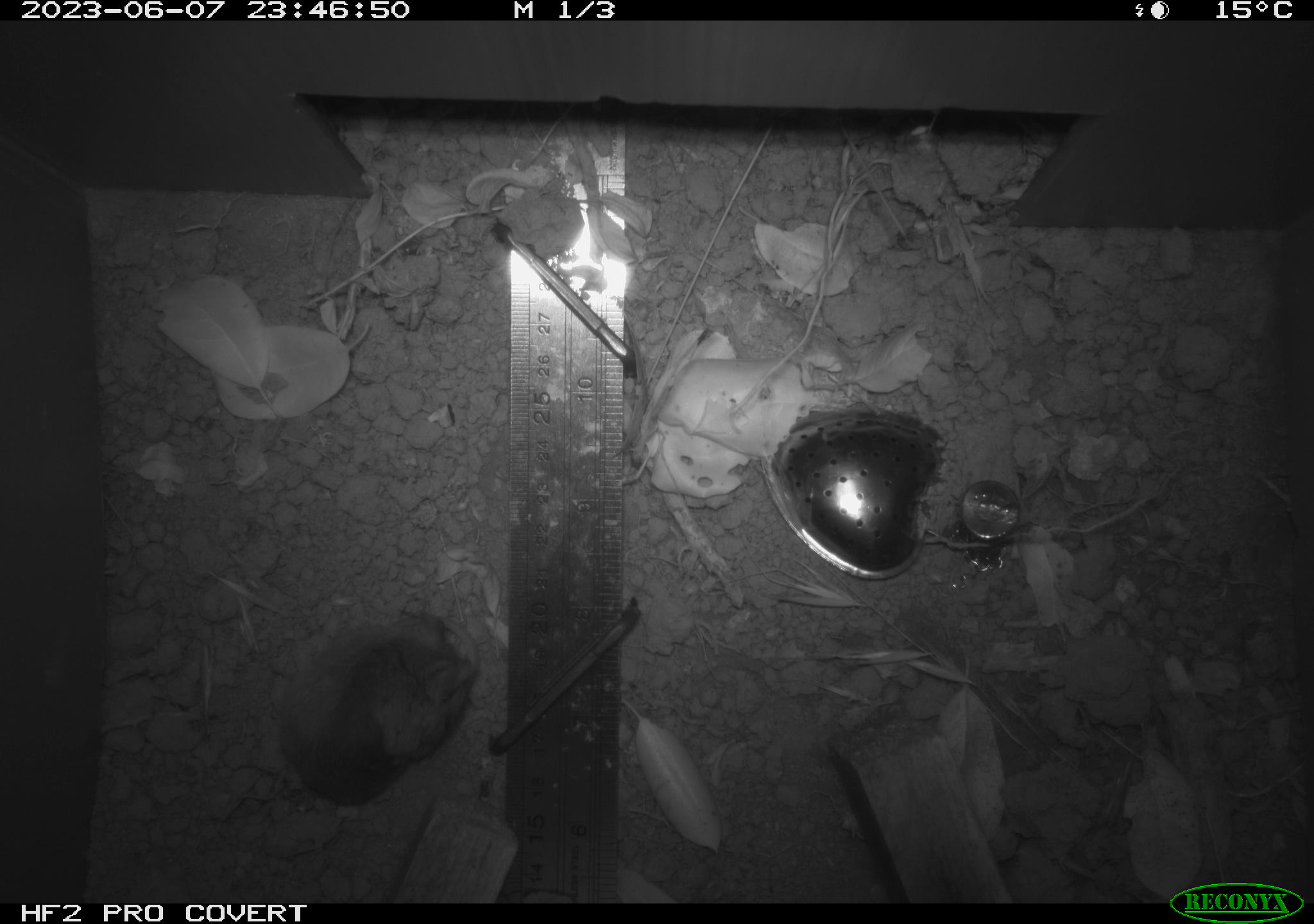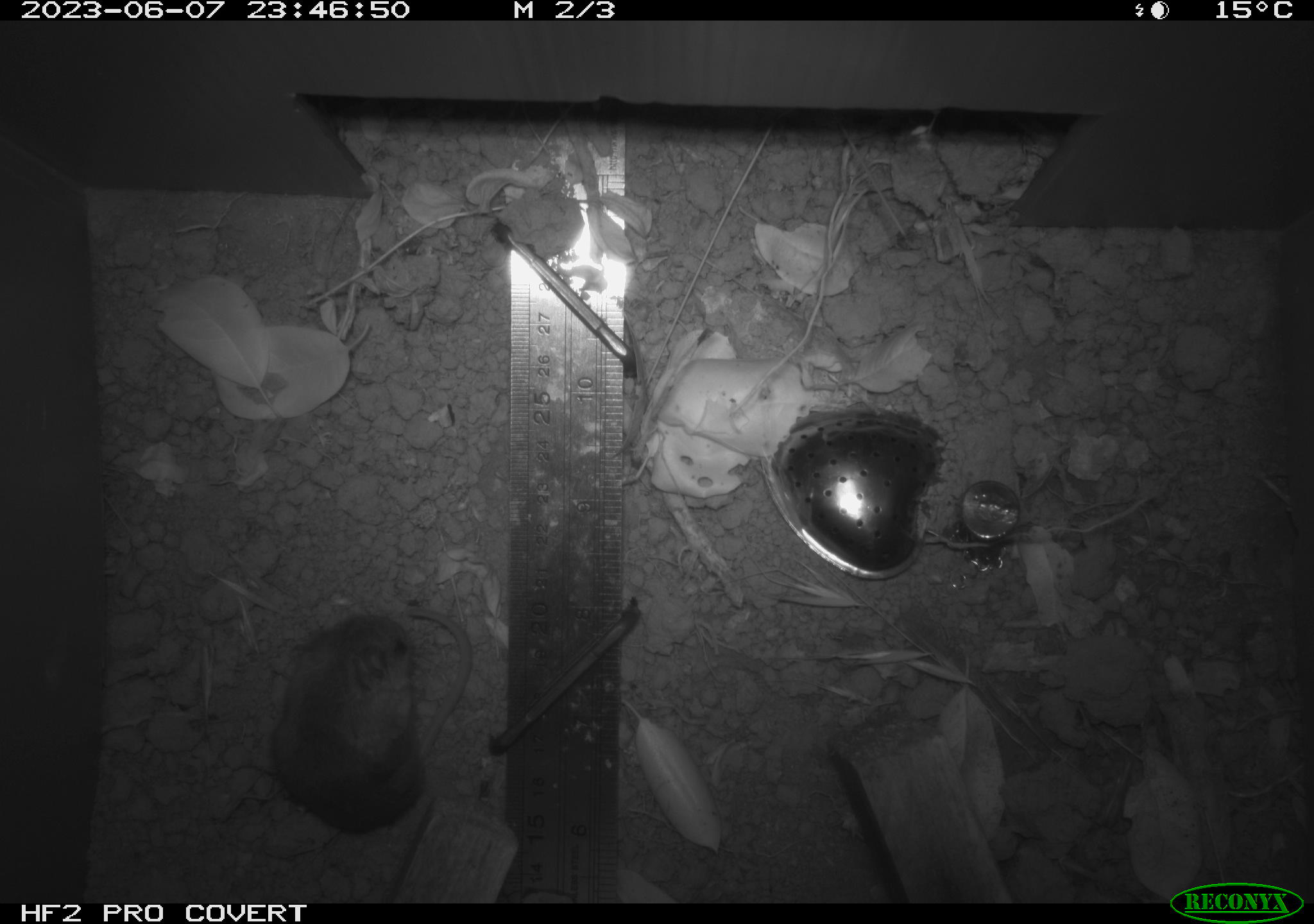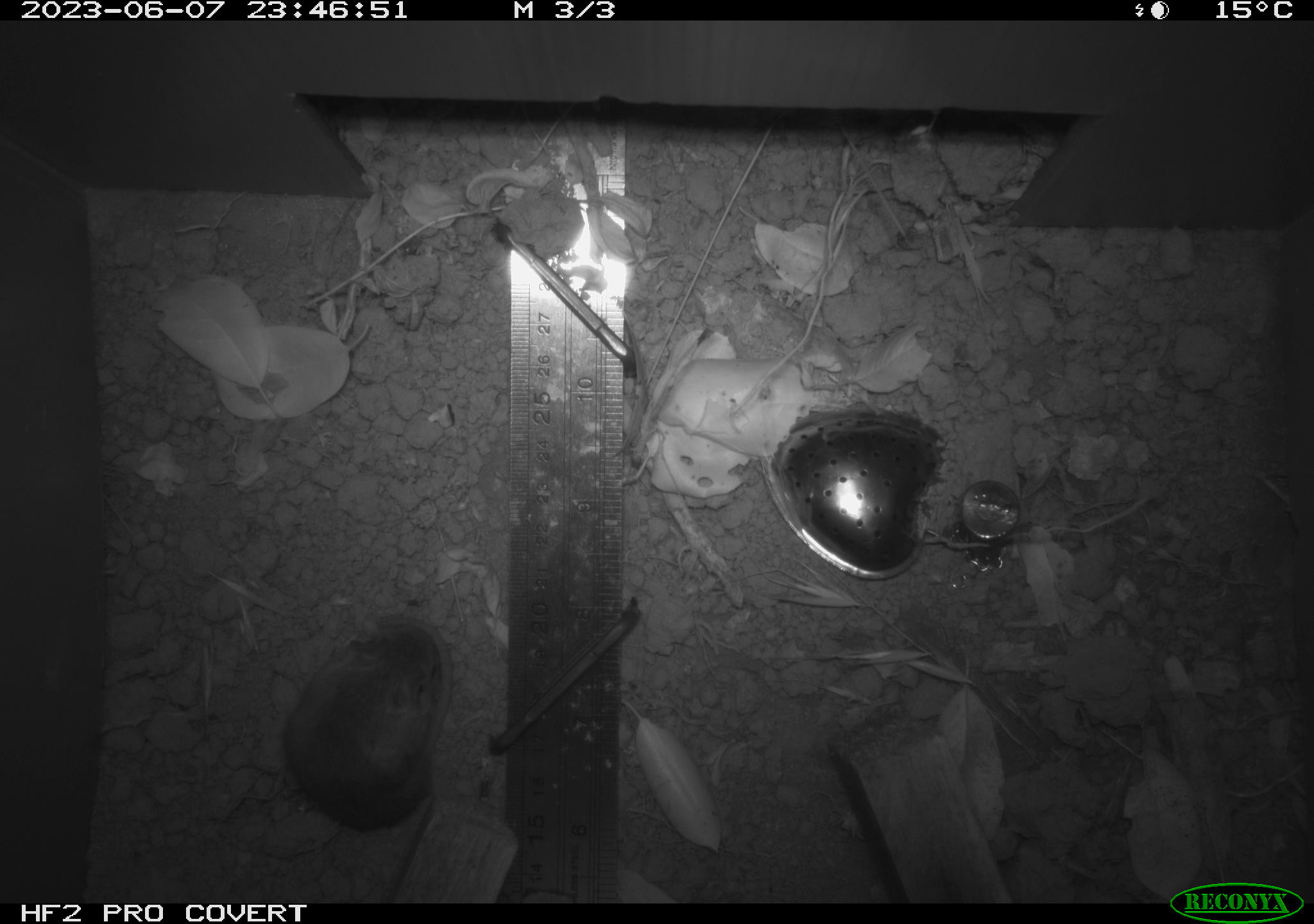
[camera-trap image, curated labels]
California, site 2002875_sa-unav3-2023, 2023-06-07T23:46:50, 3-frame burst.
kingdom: Animalia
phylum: Chordata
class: Mammalia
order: Rodentia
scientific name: Rodentia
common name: mouse species